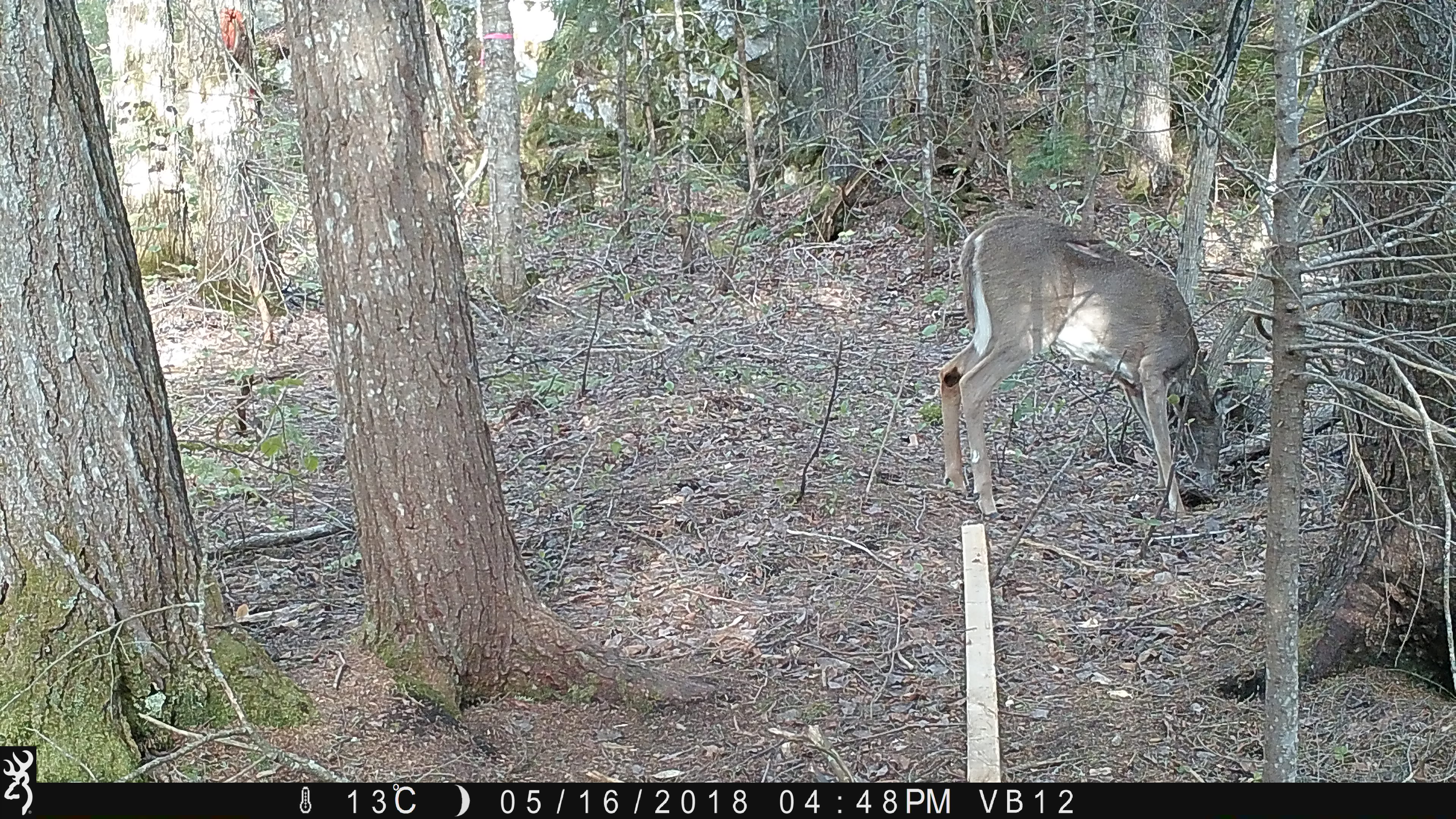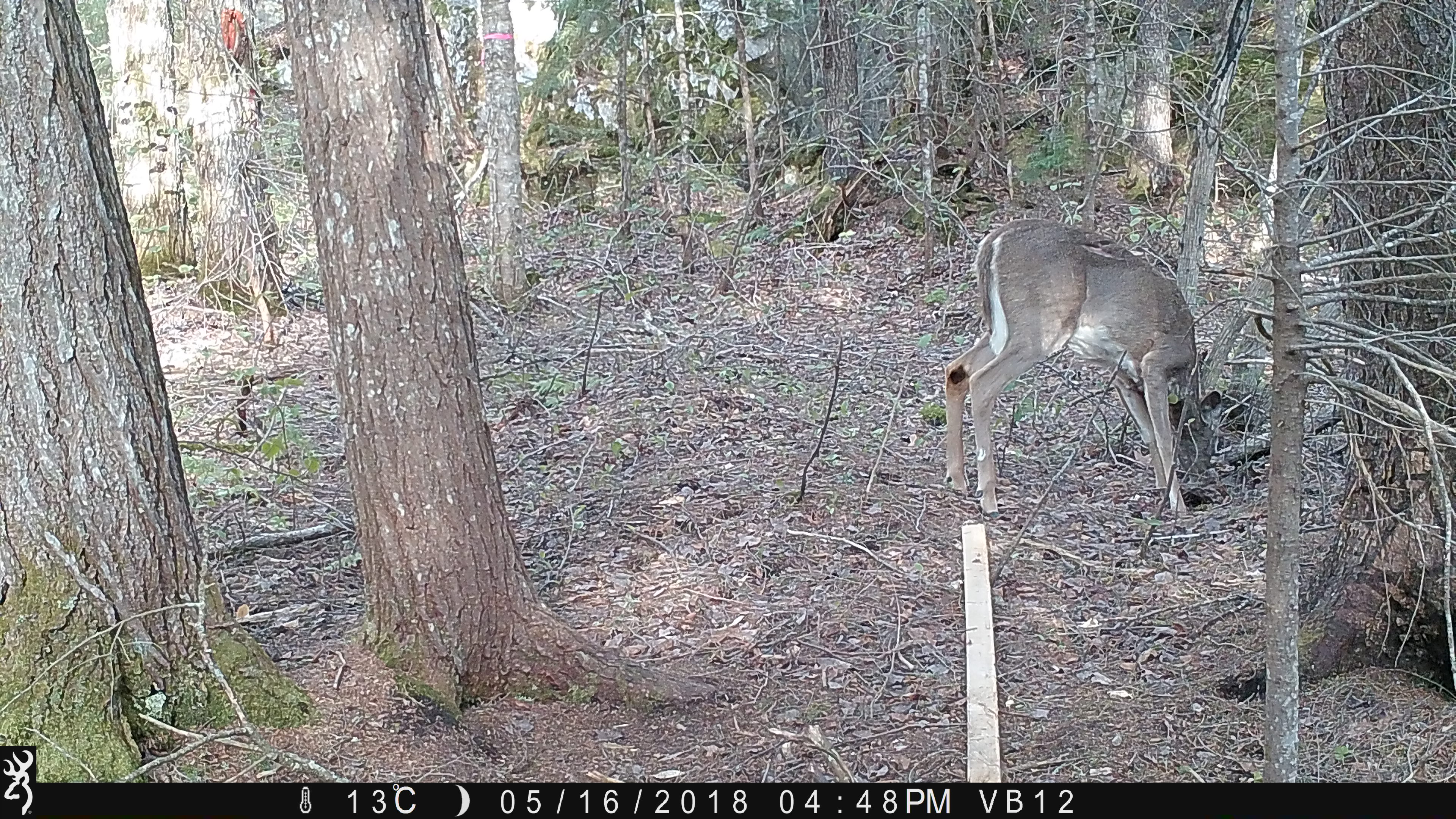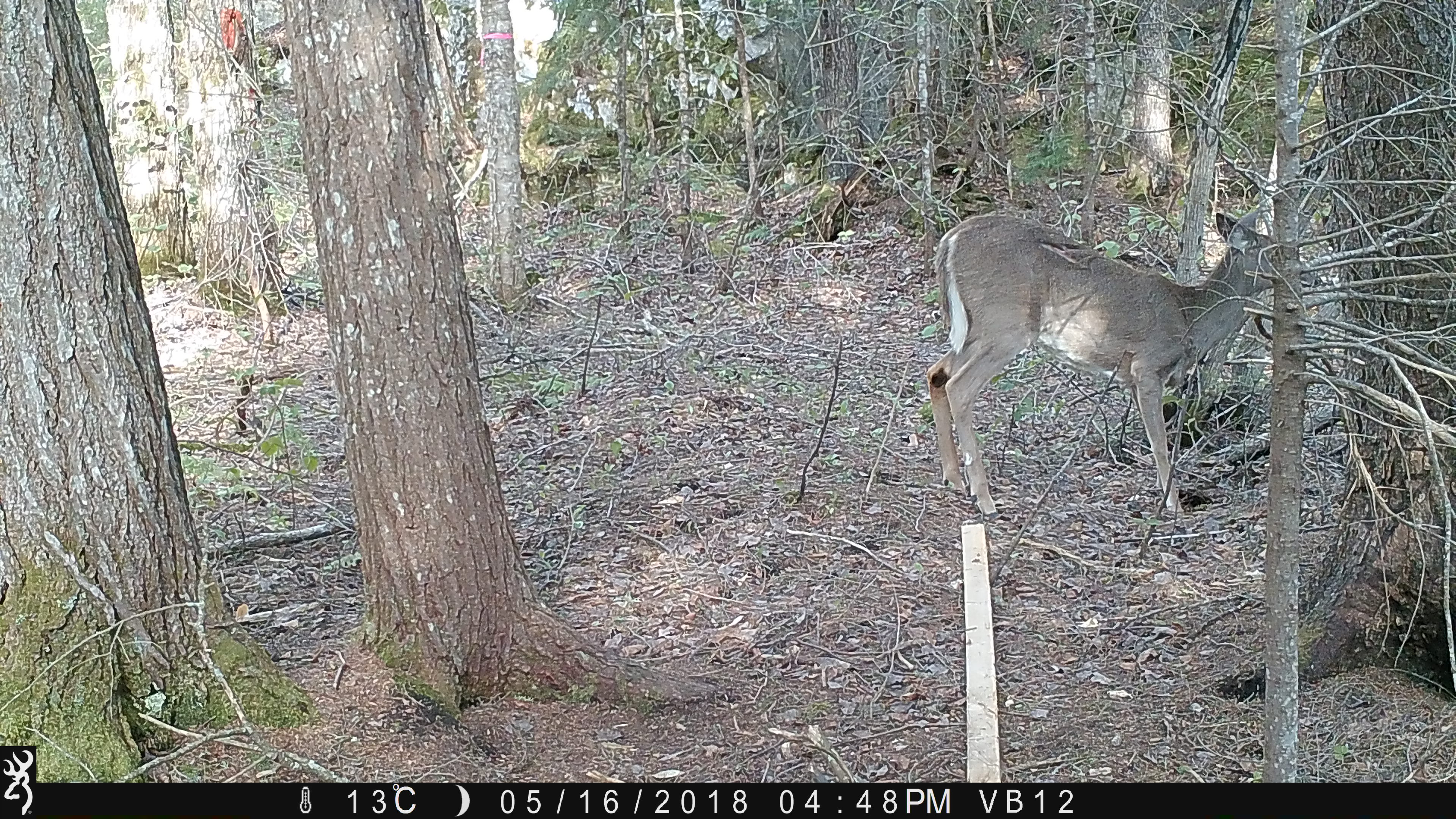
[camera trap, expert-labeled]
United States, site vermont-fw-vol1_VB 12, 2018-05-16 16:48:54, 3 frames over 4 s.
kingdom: Animalia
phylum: Chordata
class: Mammalia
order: Artiodactyla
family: Cervidae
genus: Odocoileus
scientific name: Odocoileus virginianus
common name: white-tailed deer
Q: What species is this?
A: White-tailed deer (Odocoileus virginianus).